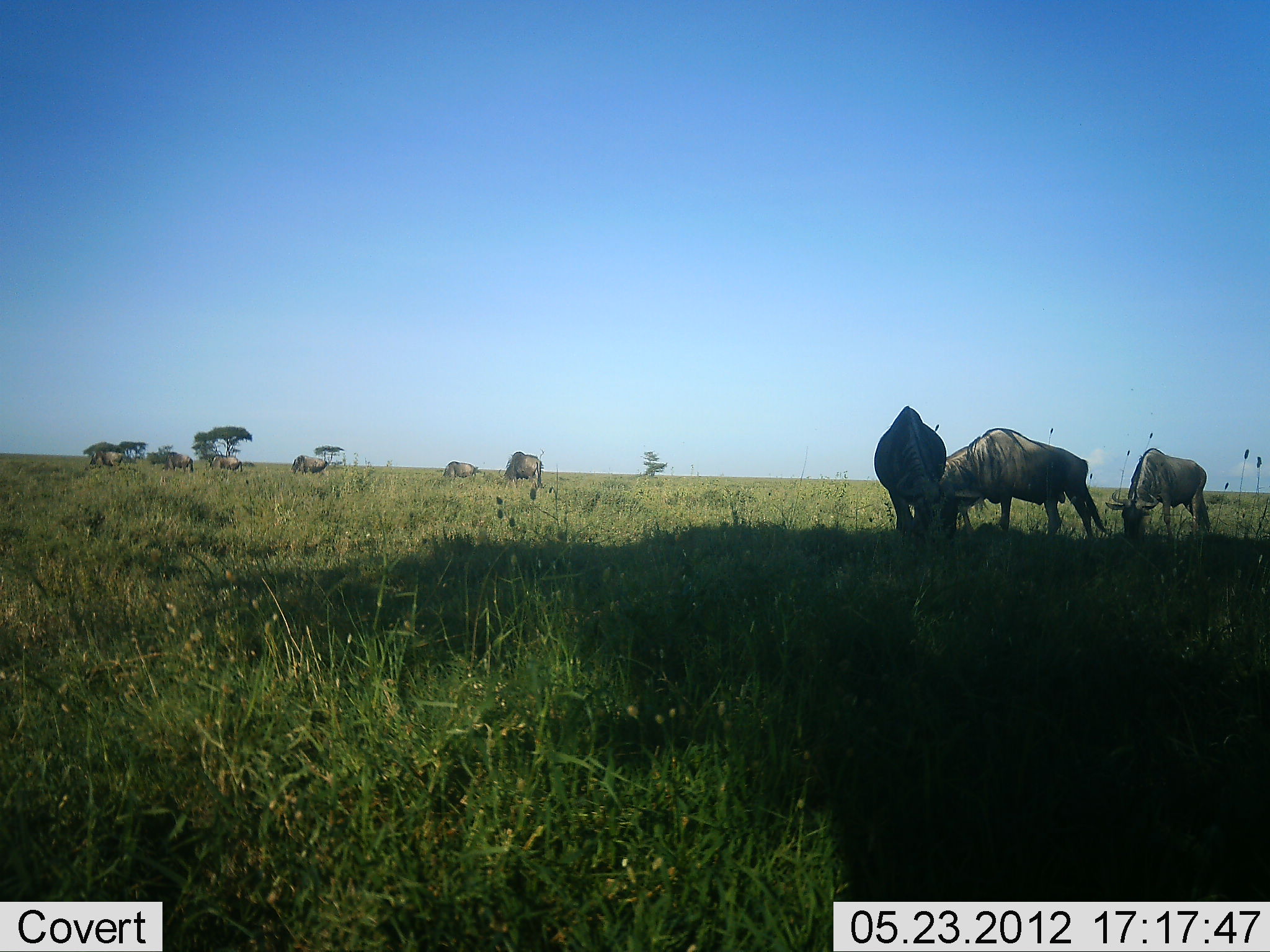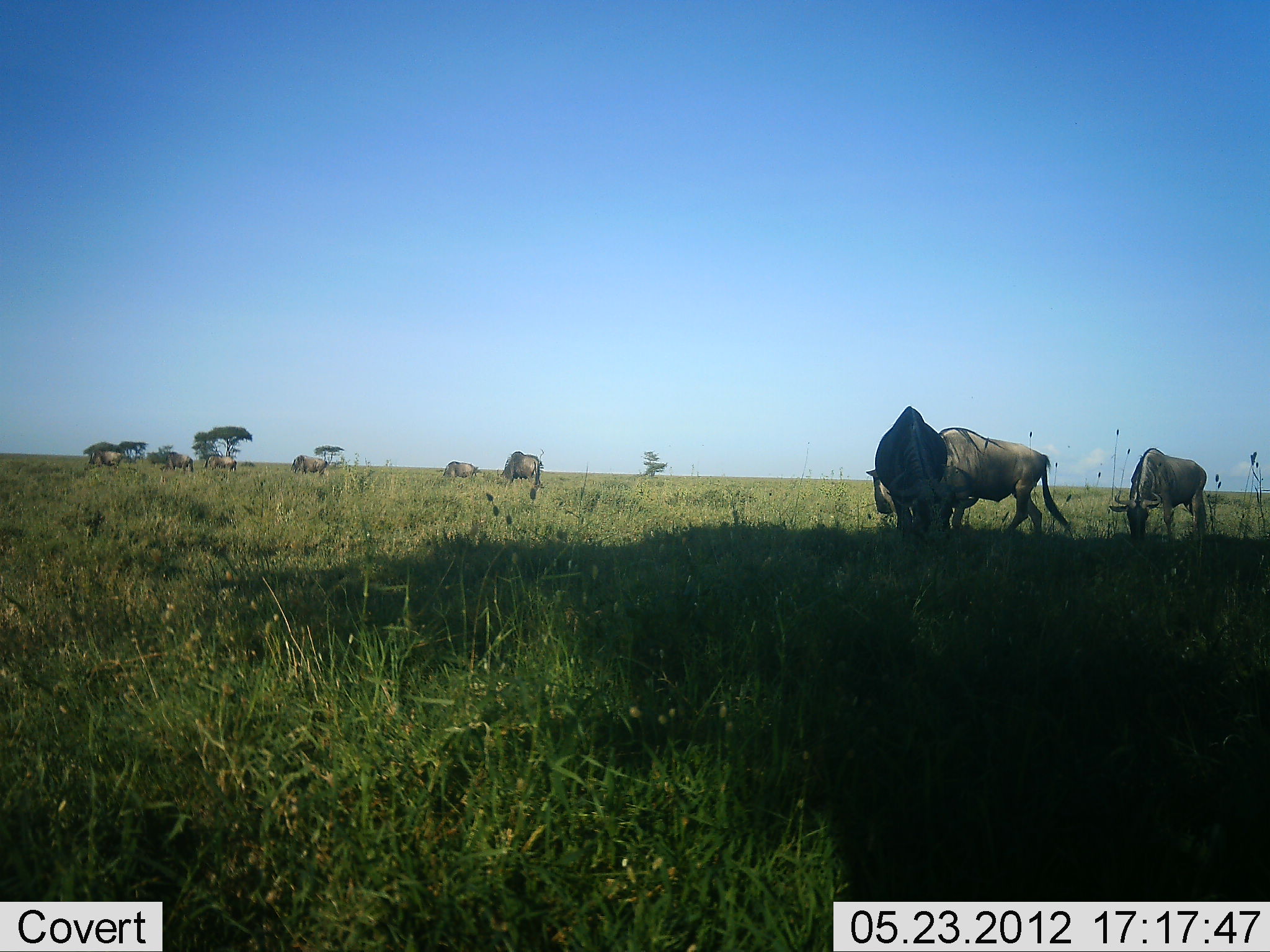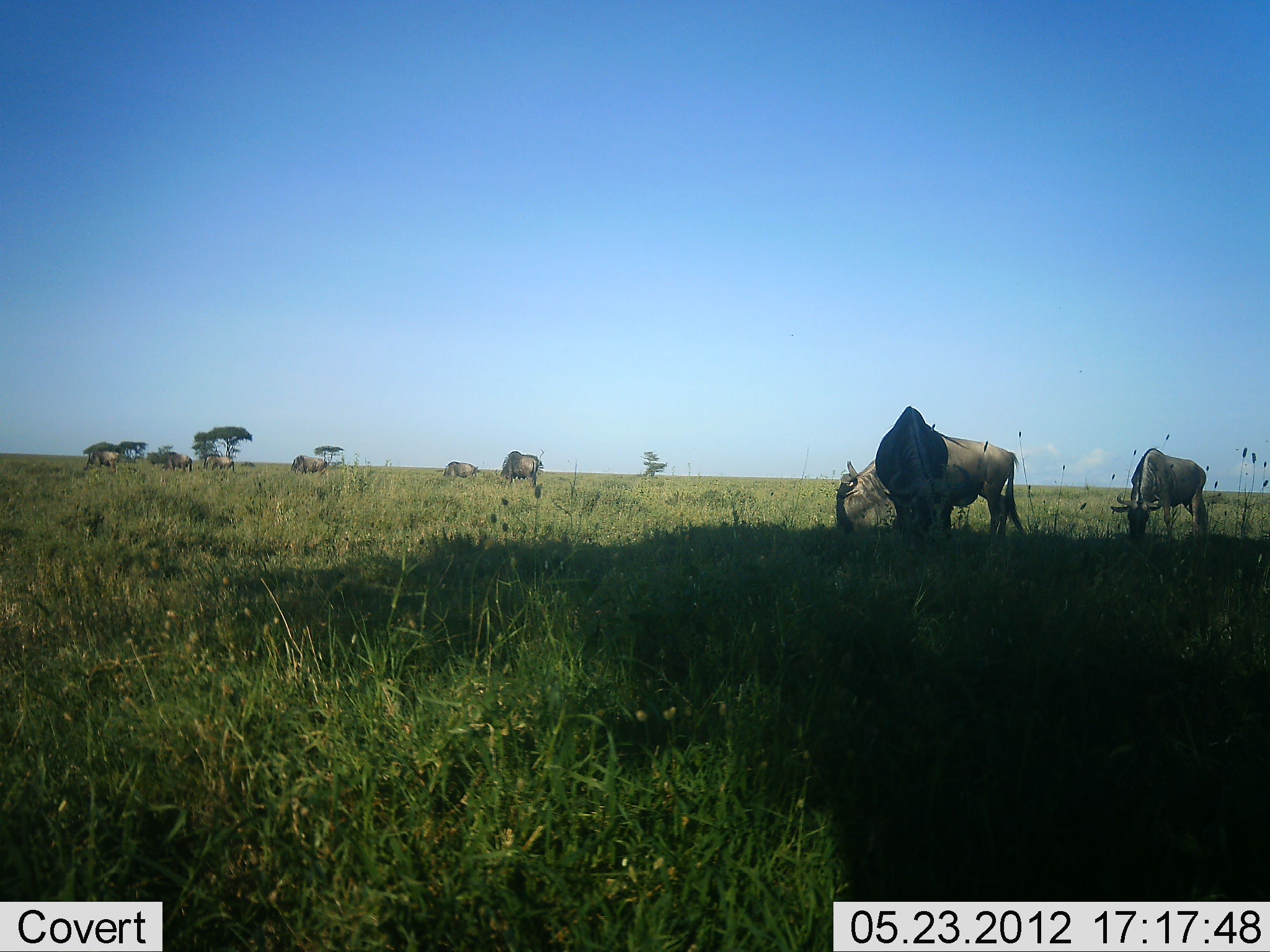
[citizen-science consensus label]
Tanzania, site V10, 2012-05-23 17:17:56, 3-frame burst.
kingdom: Animalia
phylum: Chordata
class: Mammalia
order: Artiodactyla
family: Bovidae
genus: Connochaetes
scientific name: Connochaetes taurinus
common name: blue wildebeest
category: wildebeest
Wildebeest (blue wildebeest) (Connochaetes taurinus), count 9. Behavior (volunteer vote fractions): standing 60%, resting 0%, moving 30%, interacting 0%. Young present (vote fraction): 0%. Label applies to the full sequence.